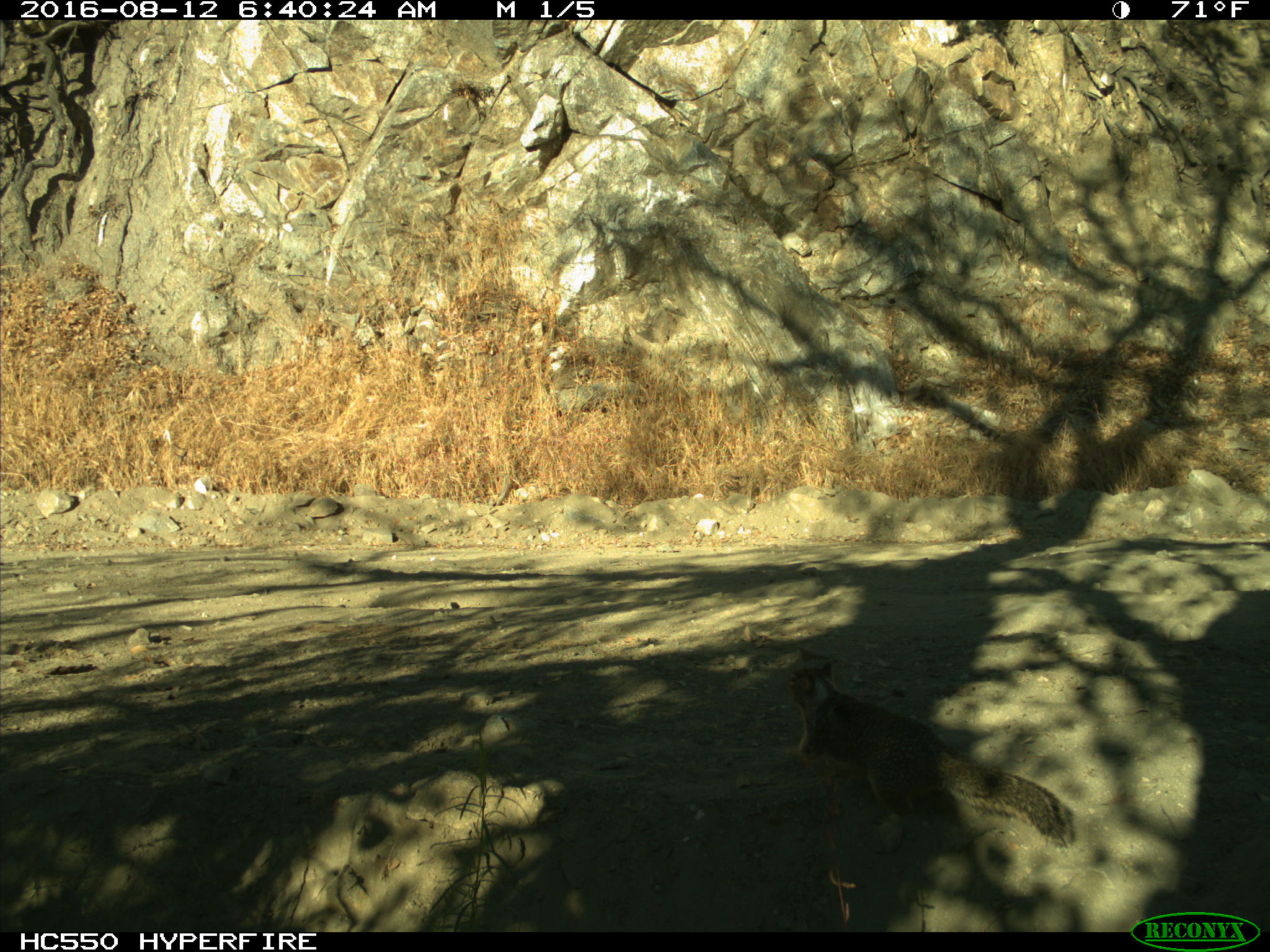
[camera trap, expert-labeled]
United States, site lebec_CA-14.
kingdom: Animalia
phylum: Chordata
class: Mammalia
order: Rodentia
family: Sciuridae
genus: Otospermophilus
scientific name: Otospermophilus beecheyi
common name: california ground squirrel